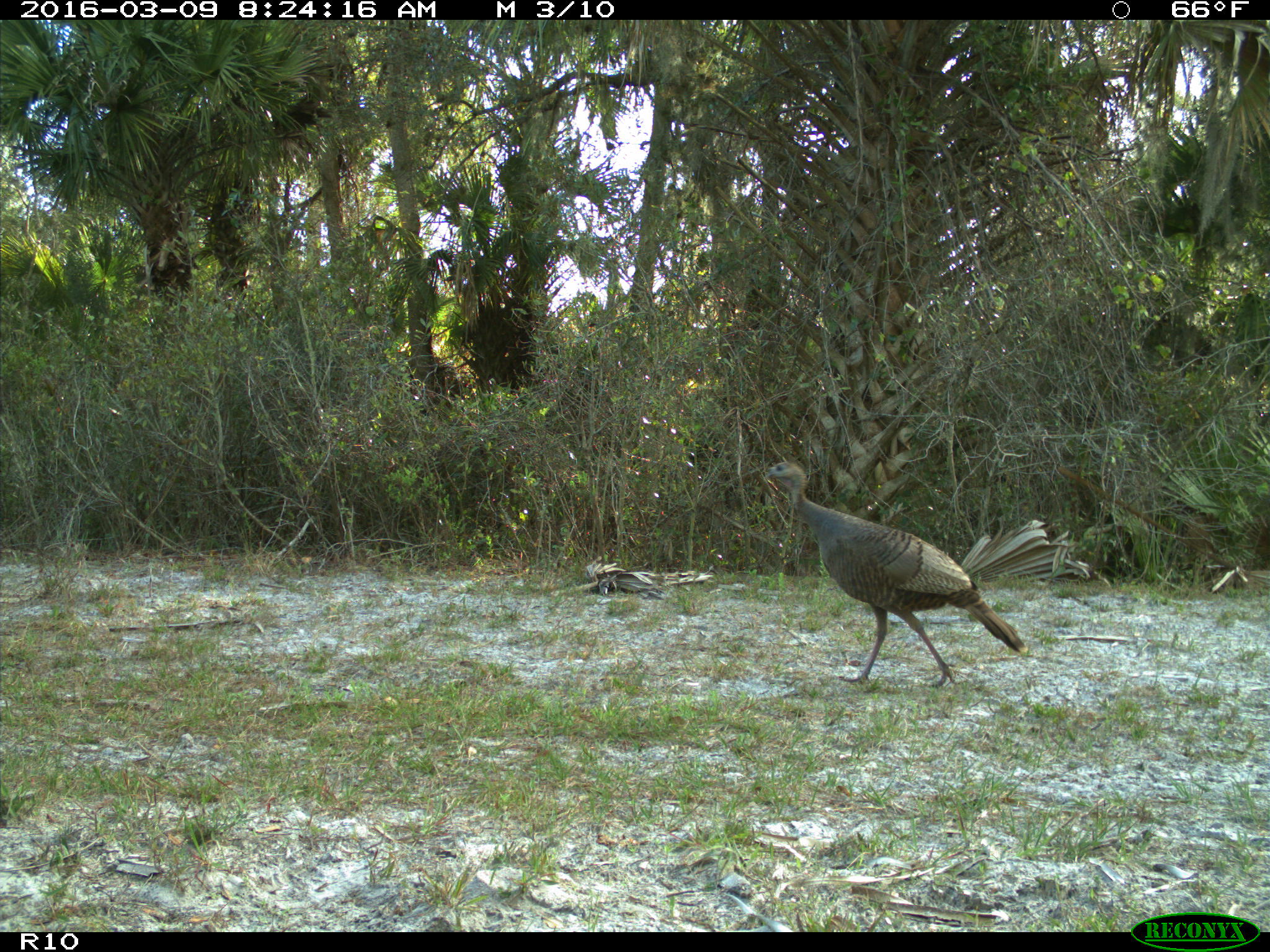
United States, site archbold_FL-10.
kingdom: Animalia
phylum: Chordata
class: Aves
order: Galliformes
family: Phasianidae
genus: Meleagris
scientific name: Meleagris gallopavo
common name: wild turkey